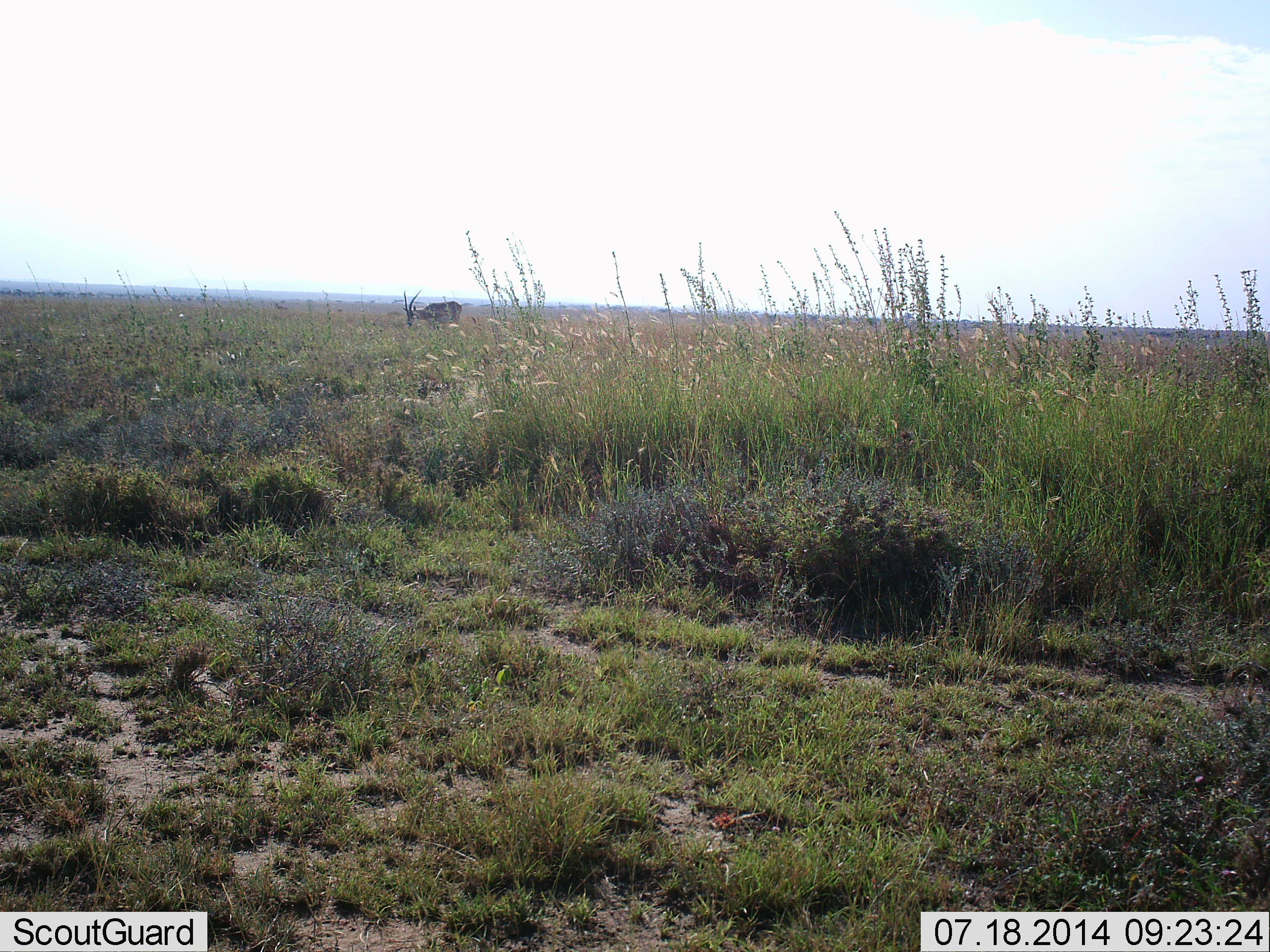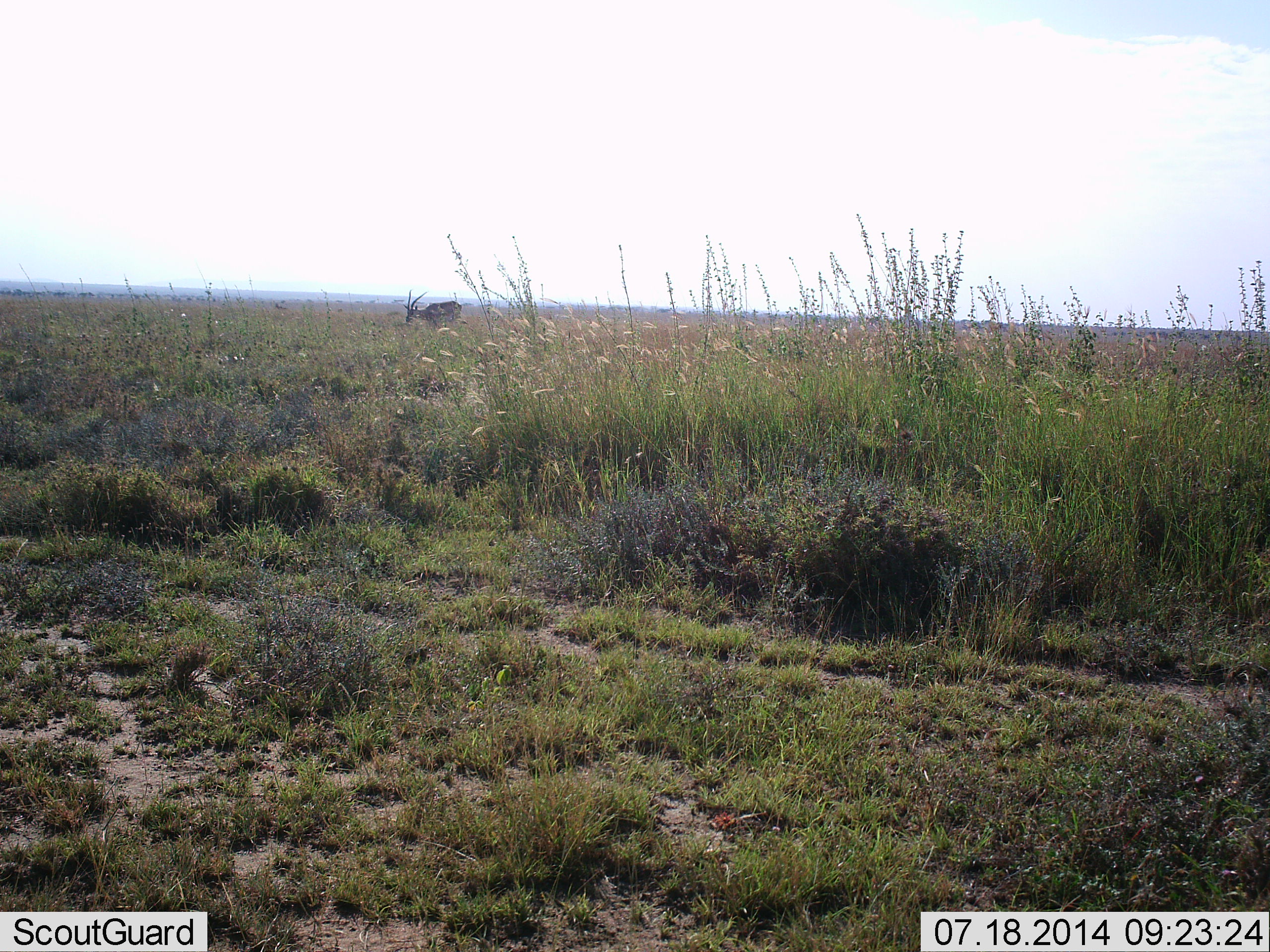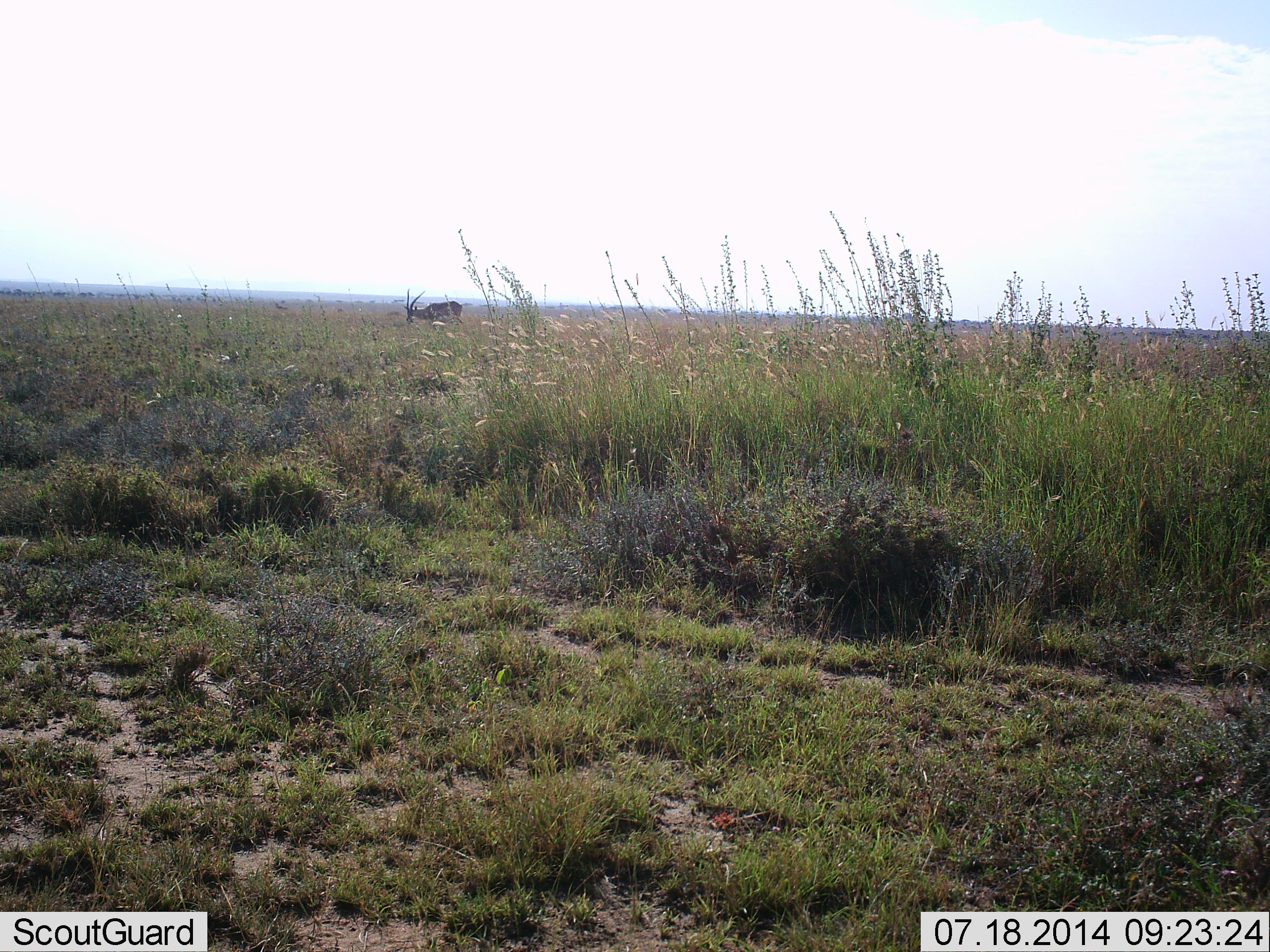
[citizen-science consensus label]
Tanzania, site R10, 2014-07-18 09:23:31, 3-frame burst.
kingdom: Animalia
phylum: Chordata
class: Mammalia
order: Artiodactyla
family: Bovidae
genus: Nanger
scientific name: Nanger granti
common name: grant's gazelle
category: gazellegrants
Gazellegrants (grant's gazelle) (Nanger granti), count 1. Behavior (volunteer vote fractions): standing 40%, resting 0%, moving 0%, interacting 0%. Young present (vote fraction): 0%. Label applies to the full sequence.